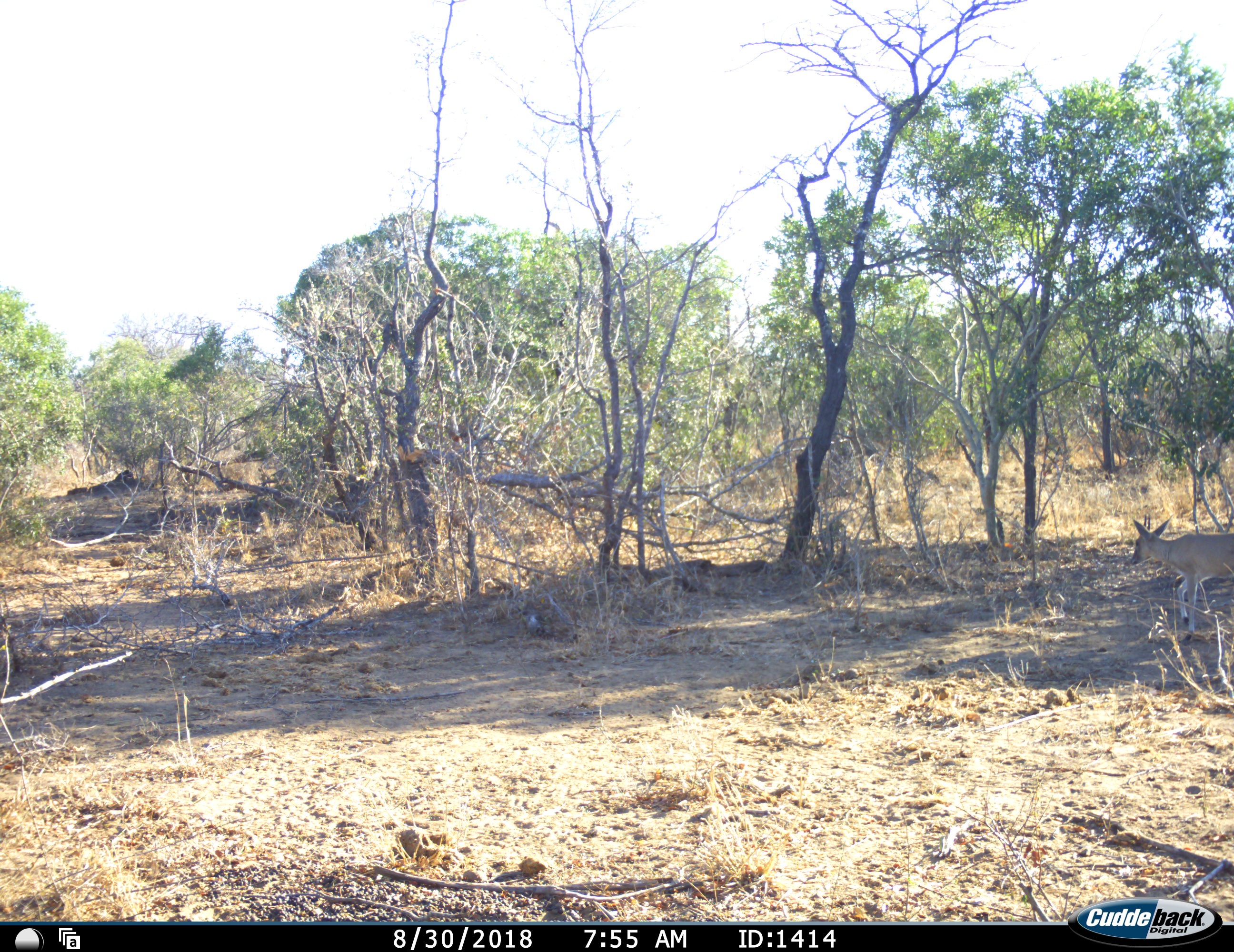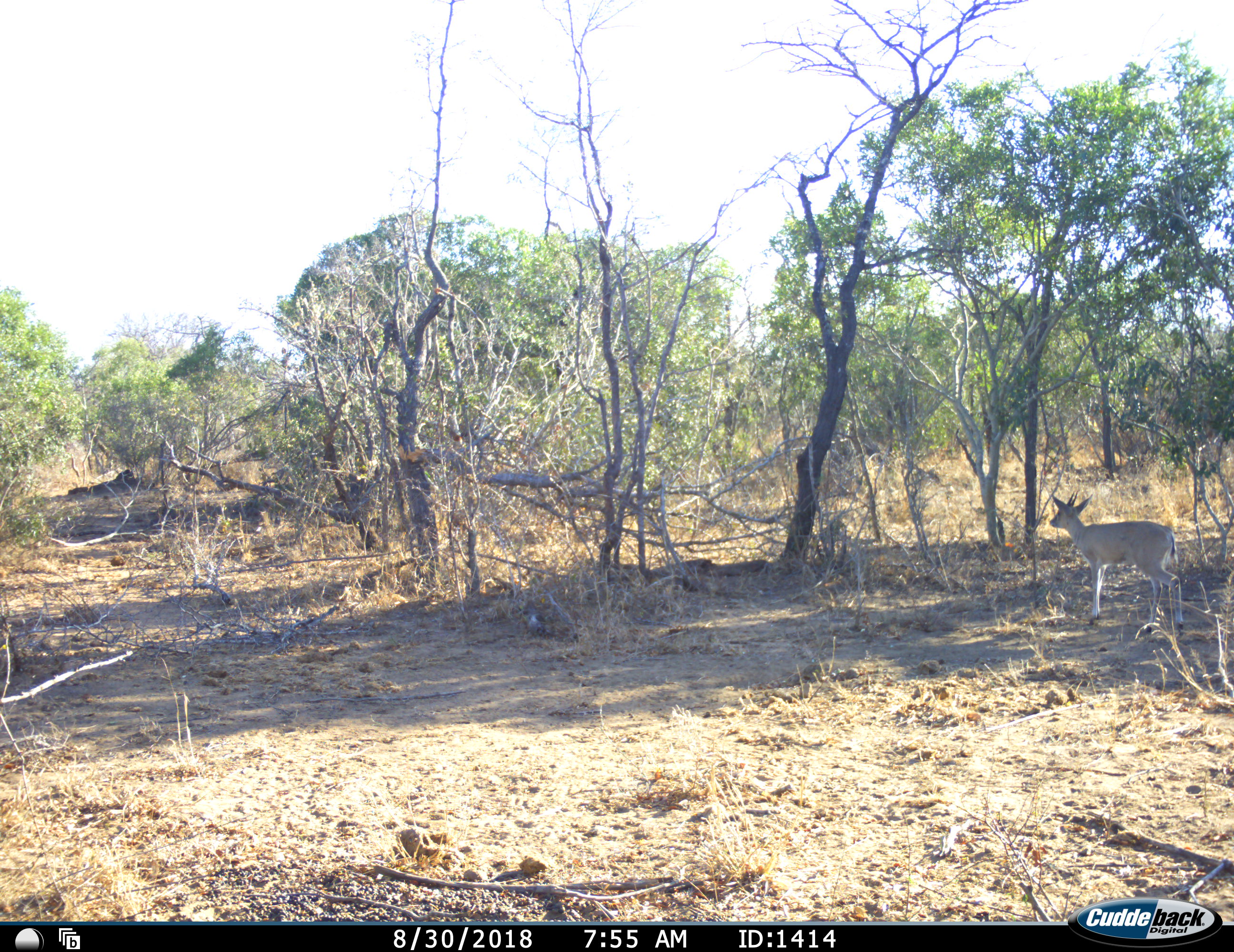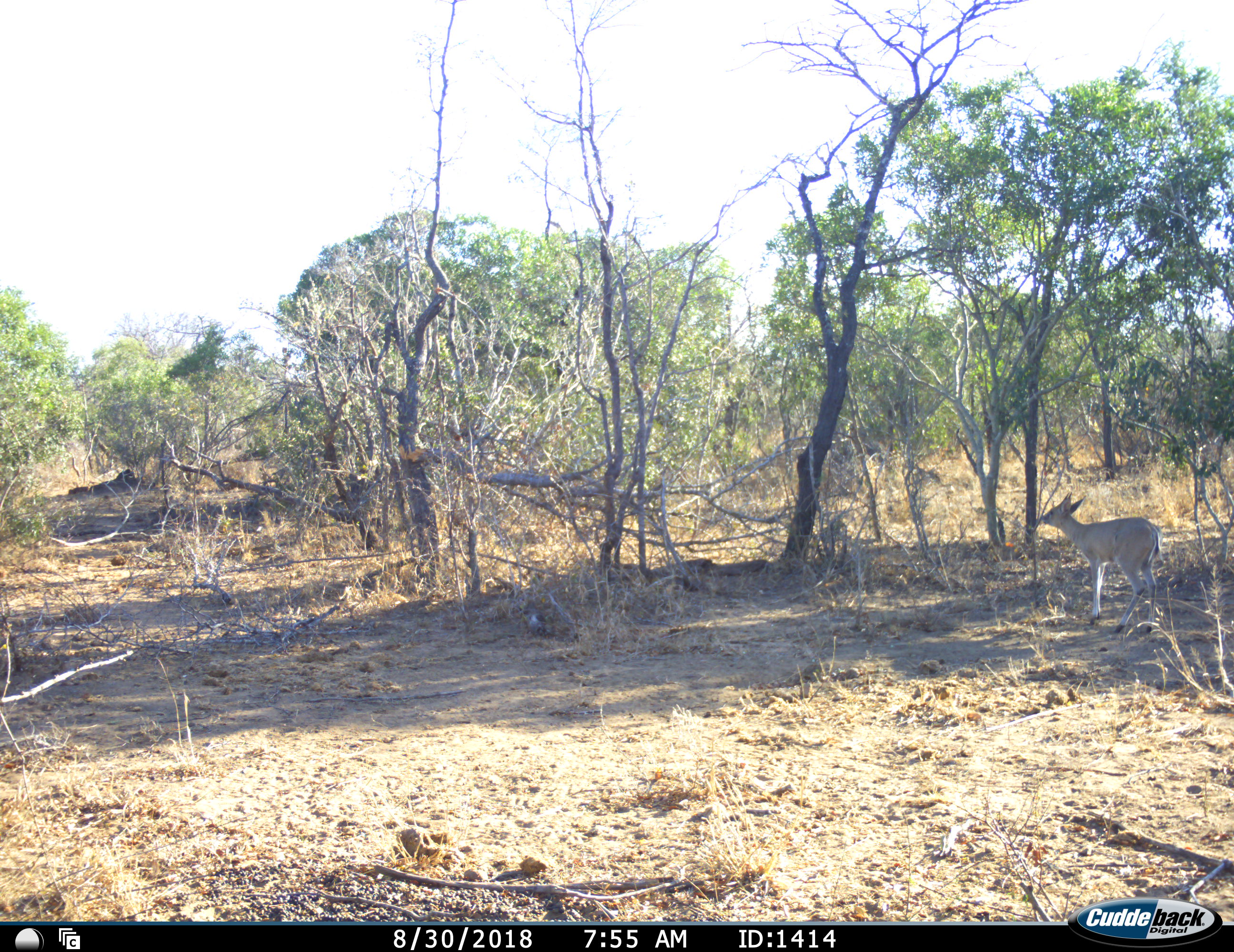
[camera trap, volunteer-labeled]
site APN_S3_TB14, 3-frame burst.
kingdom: Animalia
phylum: Chordata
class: Mammalia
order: Artiodactyla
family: Bovidae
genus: Sylvicapra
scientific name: Sylvicapra grimmia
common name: common duiker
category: duikercommongrey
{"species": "duikercommongrey (common duiker) (Sylvicapra grimmia)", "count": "1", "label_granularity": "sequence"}